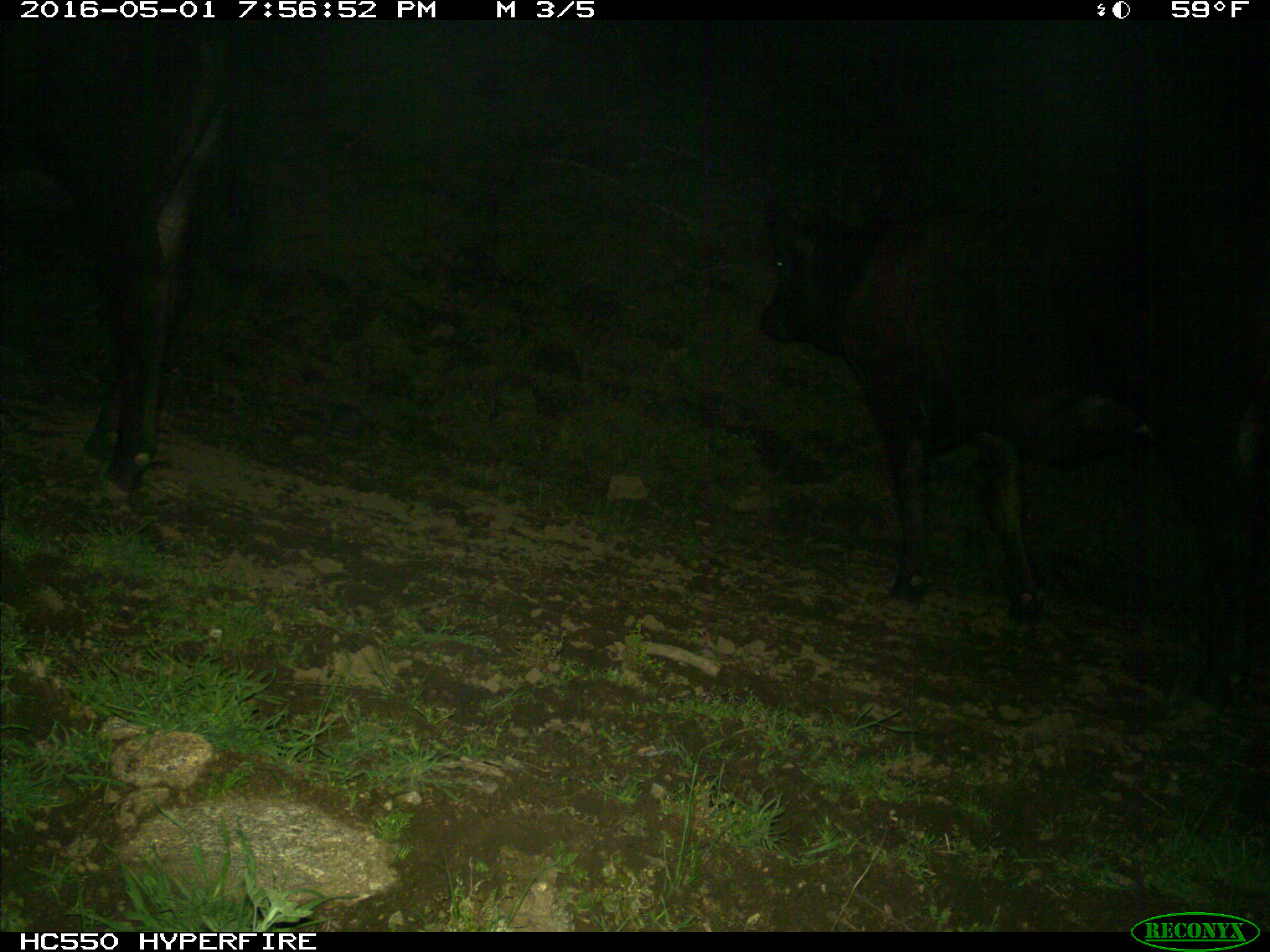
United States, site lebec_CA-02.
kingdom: Animalia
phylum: Chordata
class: Mammalia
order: Artiodactyla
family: Bovidae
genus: Bos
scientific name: Bos taurus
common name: domestic cow